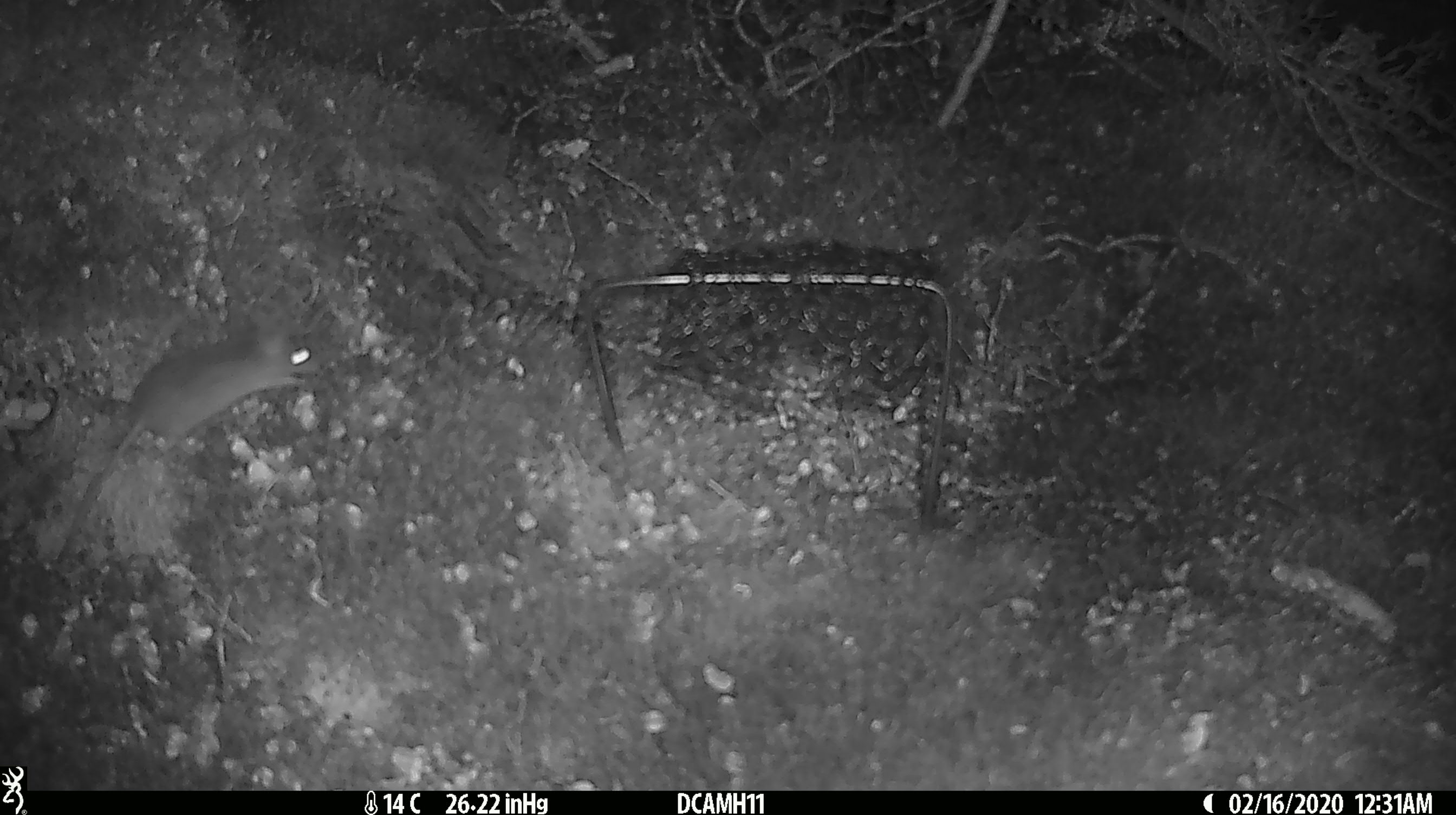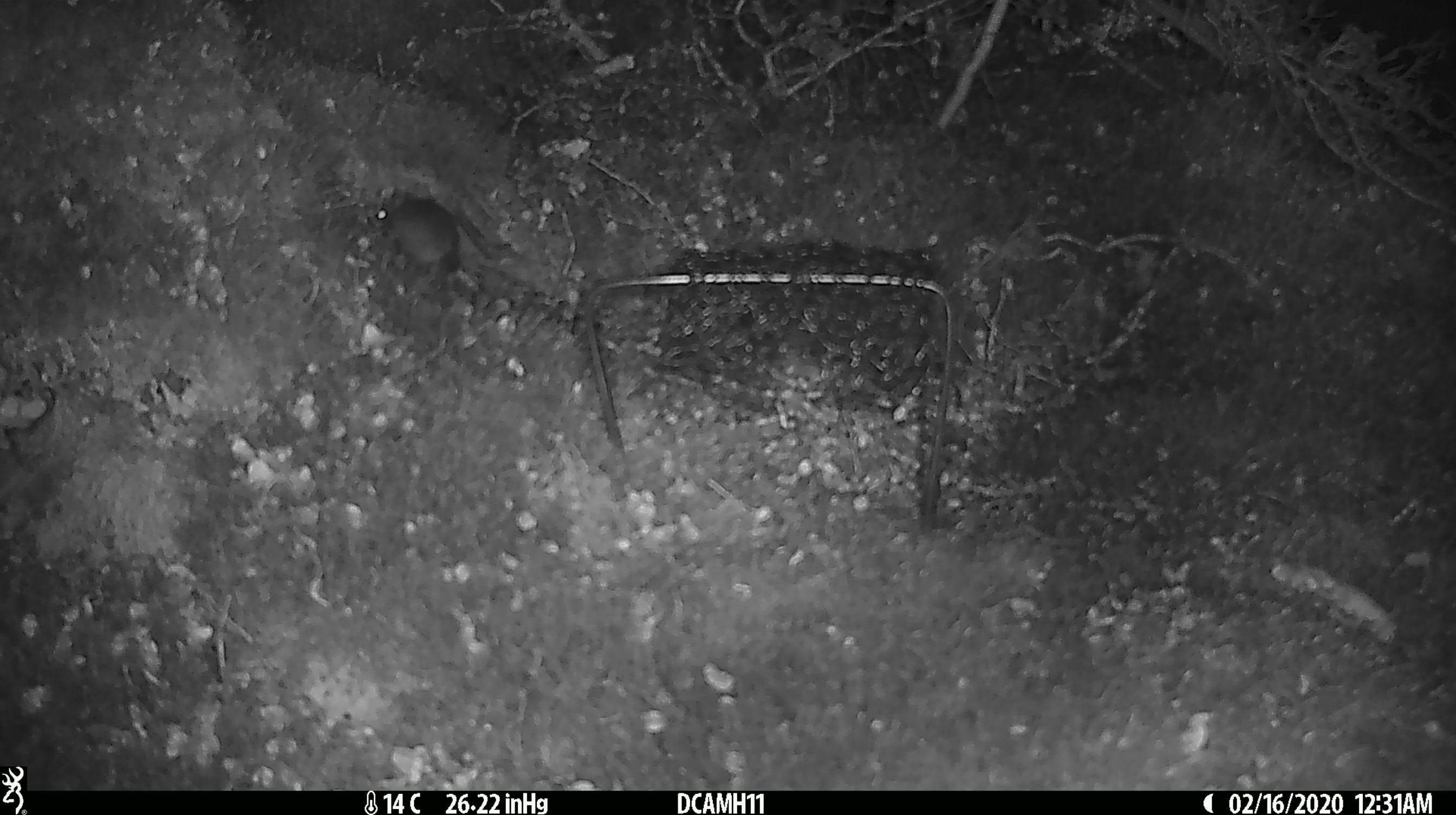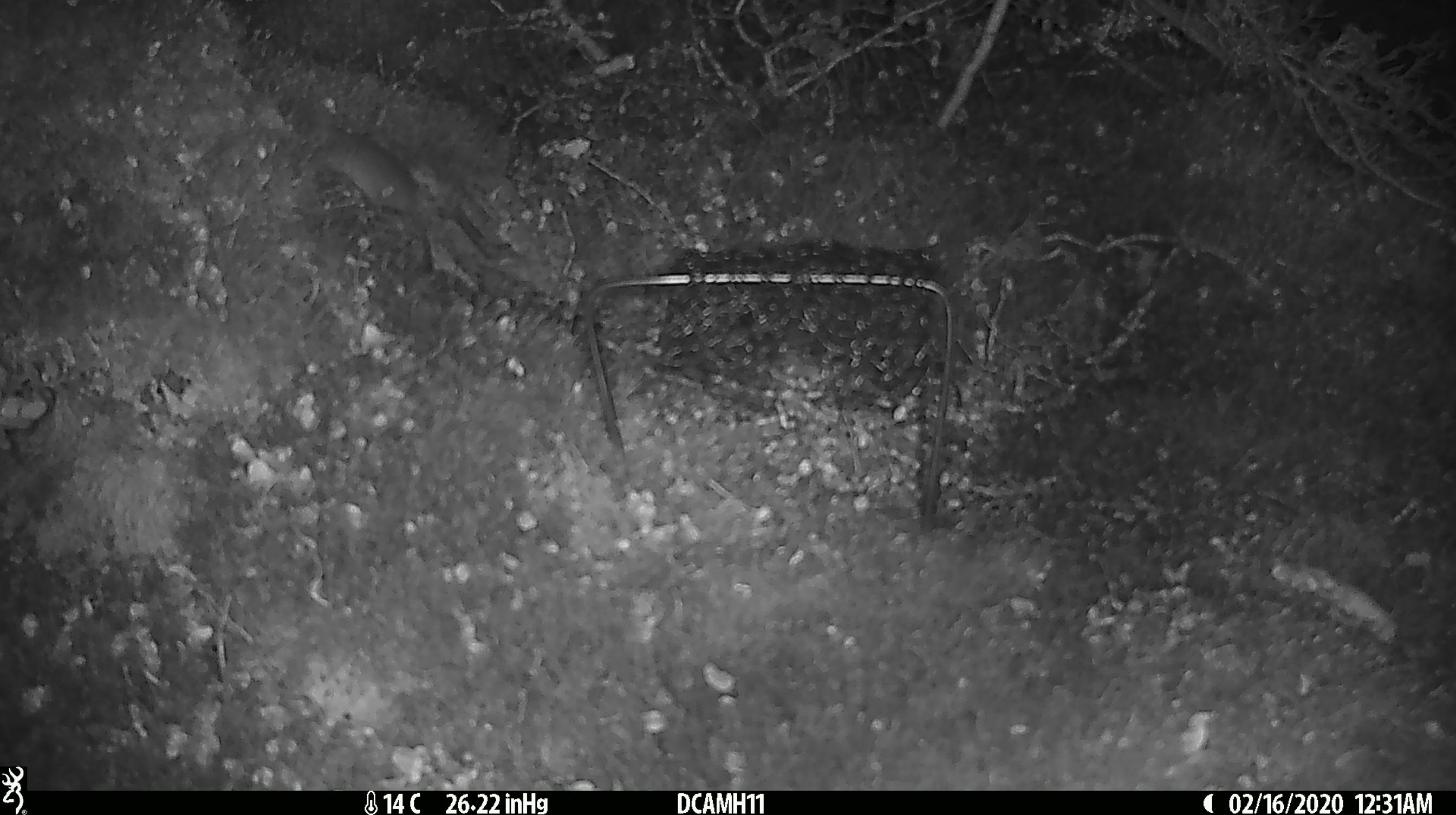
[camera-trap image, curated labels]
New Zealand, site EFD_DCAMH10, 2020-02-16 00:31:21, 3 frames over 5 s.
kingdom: Animalia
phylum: Chordata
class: Mammalia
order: Rodentia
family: Muridae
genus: Mus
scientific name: Mus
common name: mouse